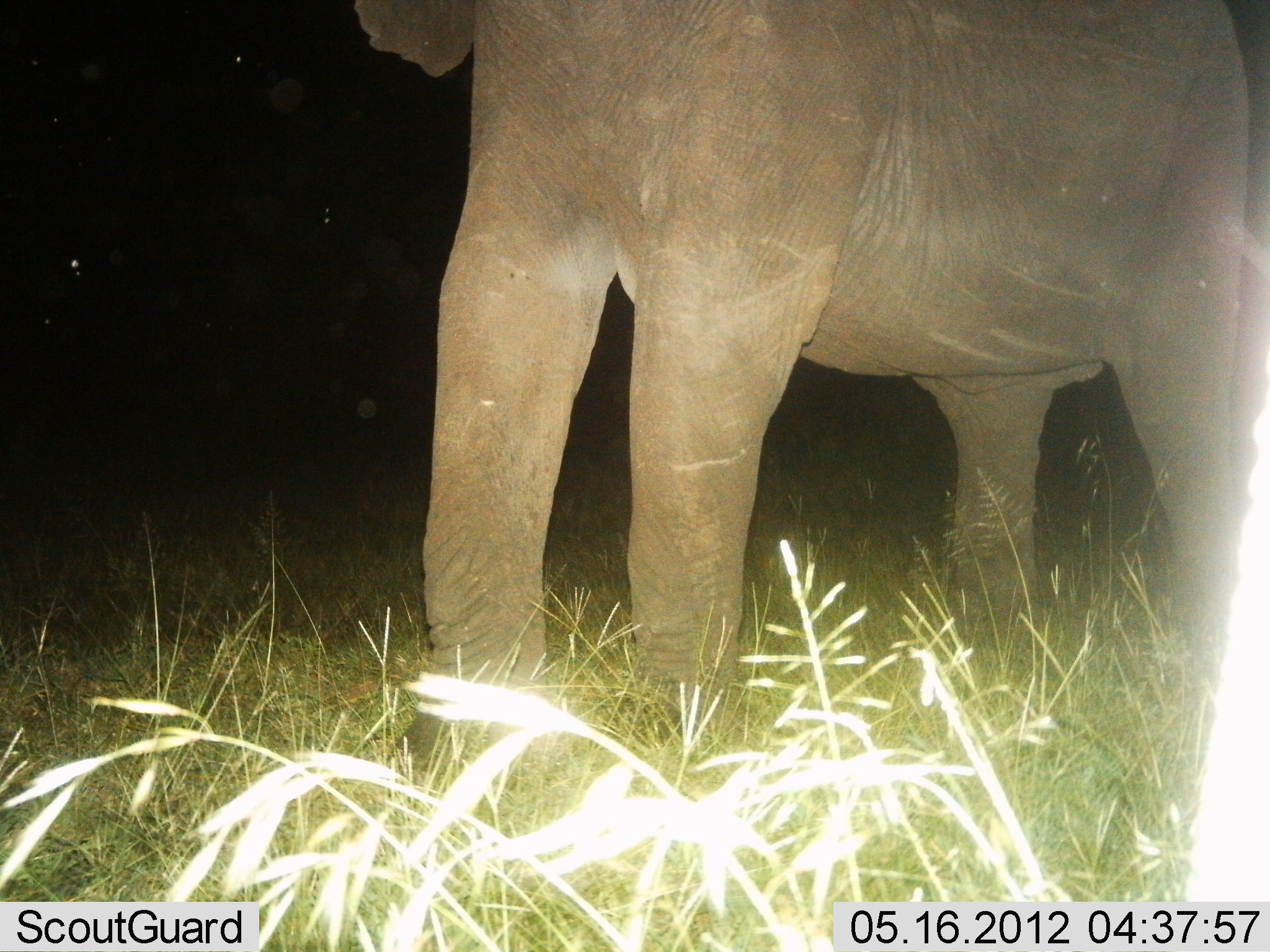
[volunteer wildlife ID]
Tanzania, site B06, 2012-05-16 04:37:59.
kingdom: Animalia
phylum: Chordata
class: Mammalia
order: Proboscidea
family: Elephantidae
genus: Loxodonta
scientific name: Loxodonta africana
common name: african bush elephant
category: elephant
Elephant (african bush elephant) (Loxodonta africana), count 1. Behavior (volunteer vote fractions): standing 91%, resting 0%, moving 9%, interacting 3%. Young present (vote fraction): 0%. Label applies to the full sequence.